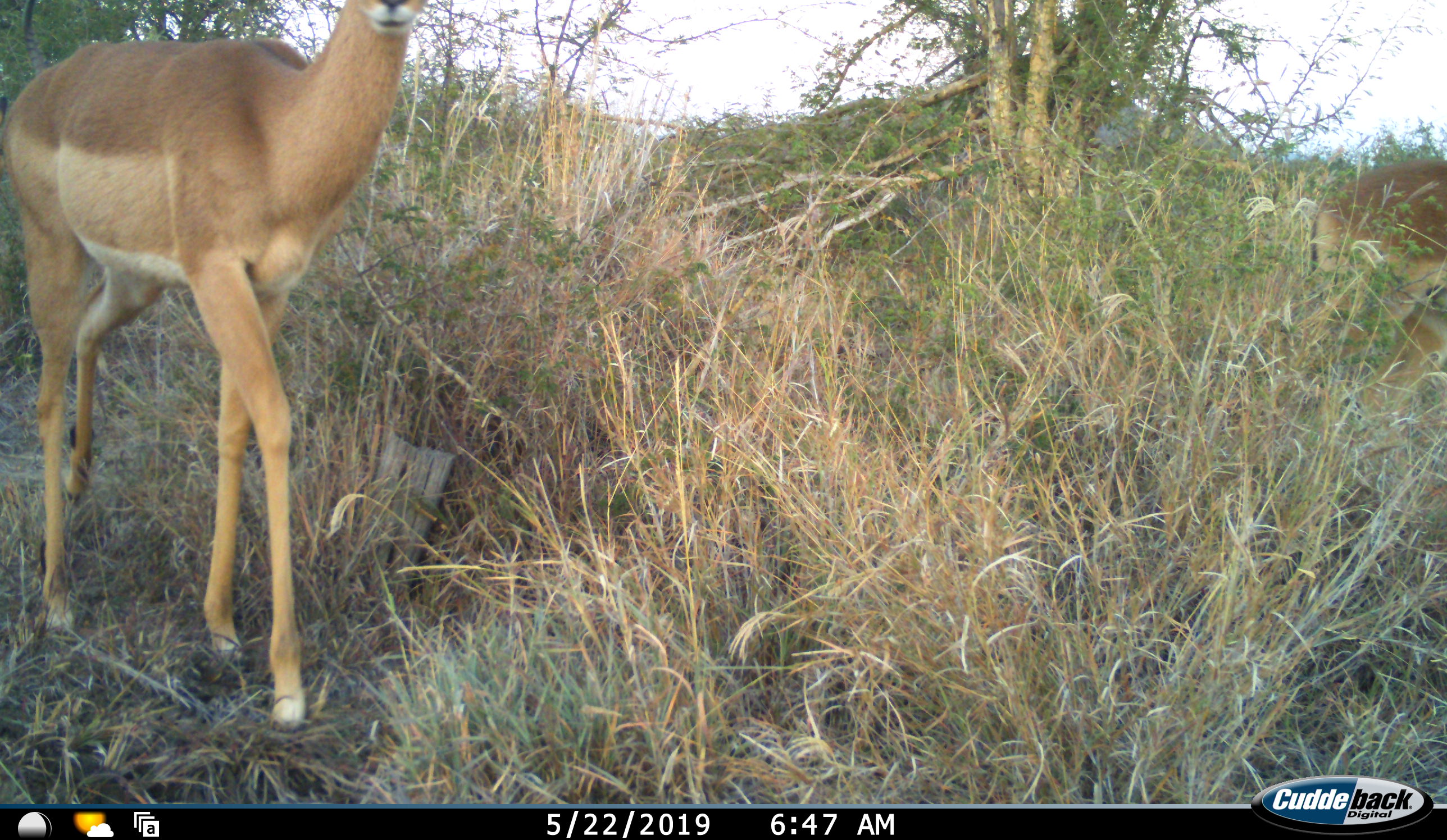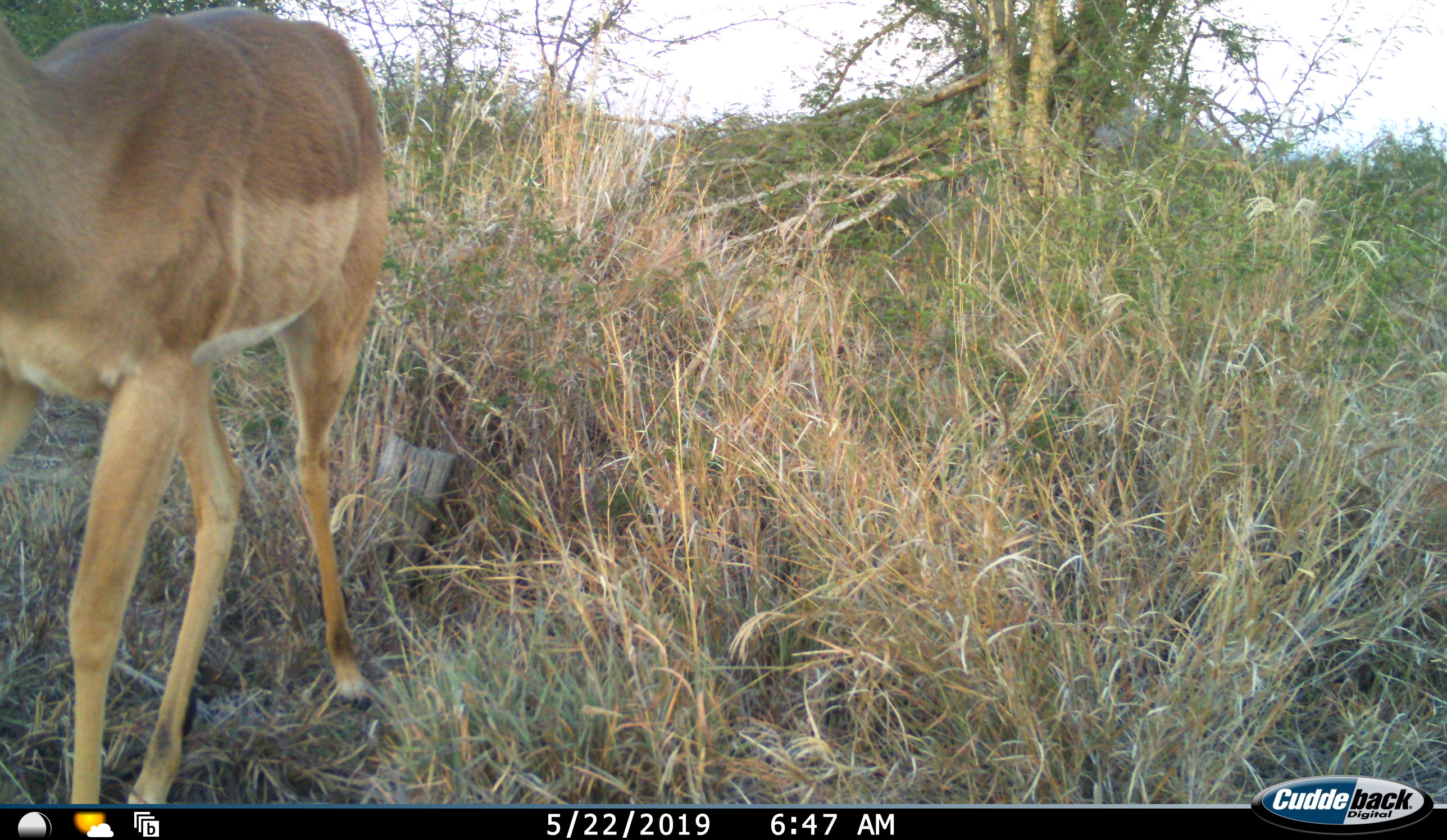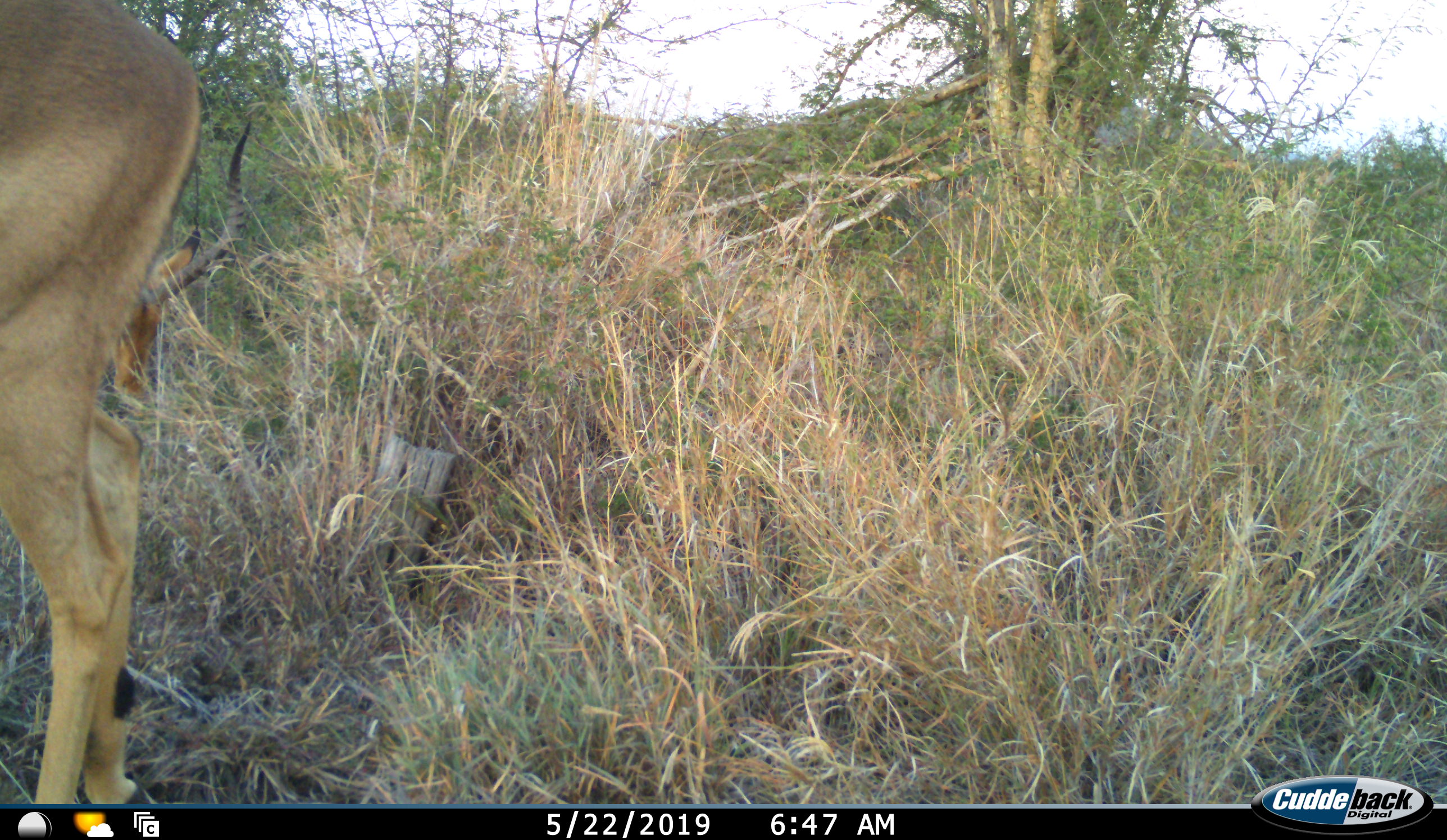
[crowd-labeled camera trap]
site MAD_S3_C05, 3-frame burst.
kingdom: Animalia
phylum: Chordata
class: Mammalia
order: Artiodactyla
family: Bovidae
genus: Aepyceros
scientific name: Aepyceros melampus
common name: impala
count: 3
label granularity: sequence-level